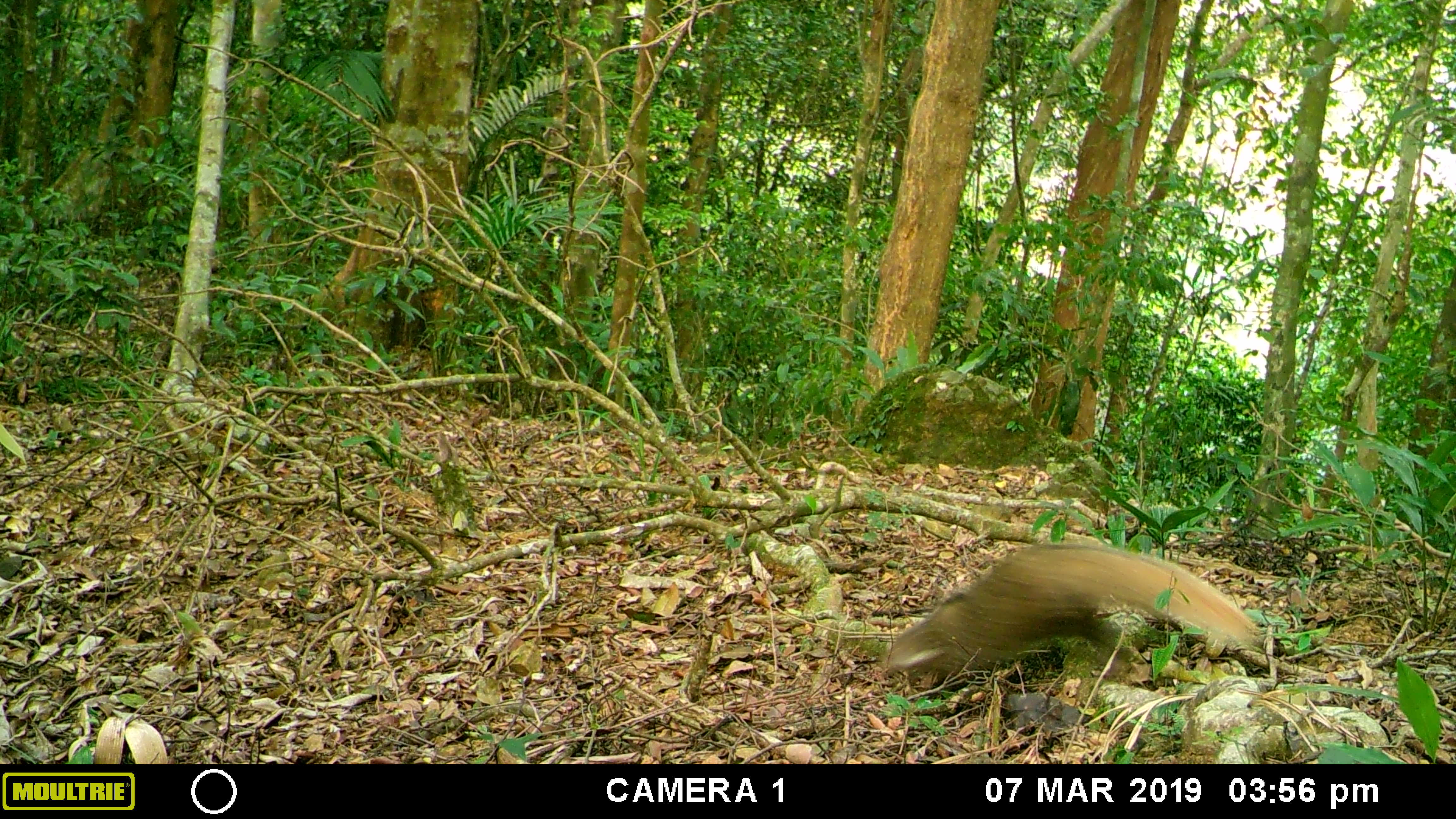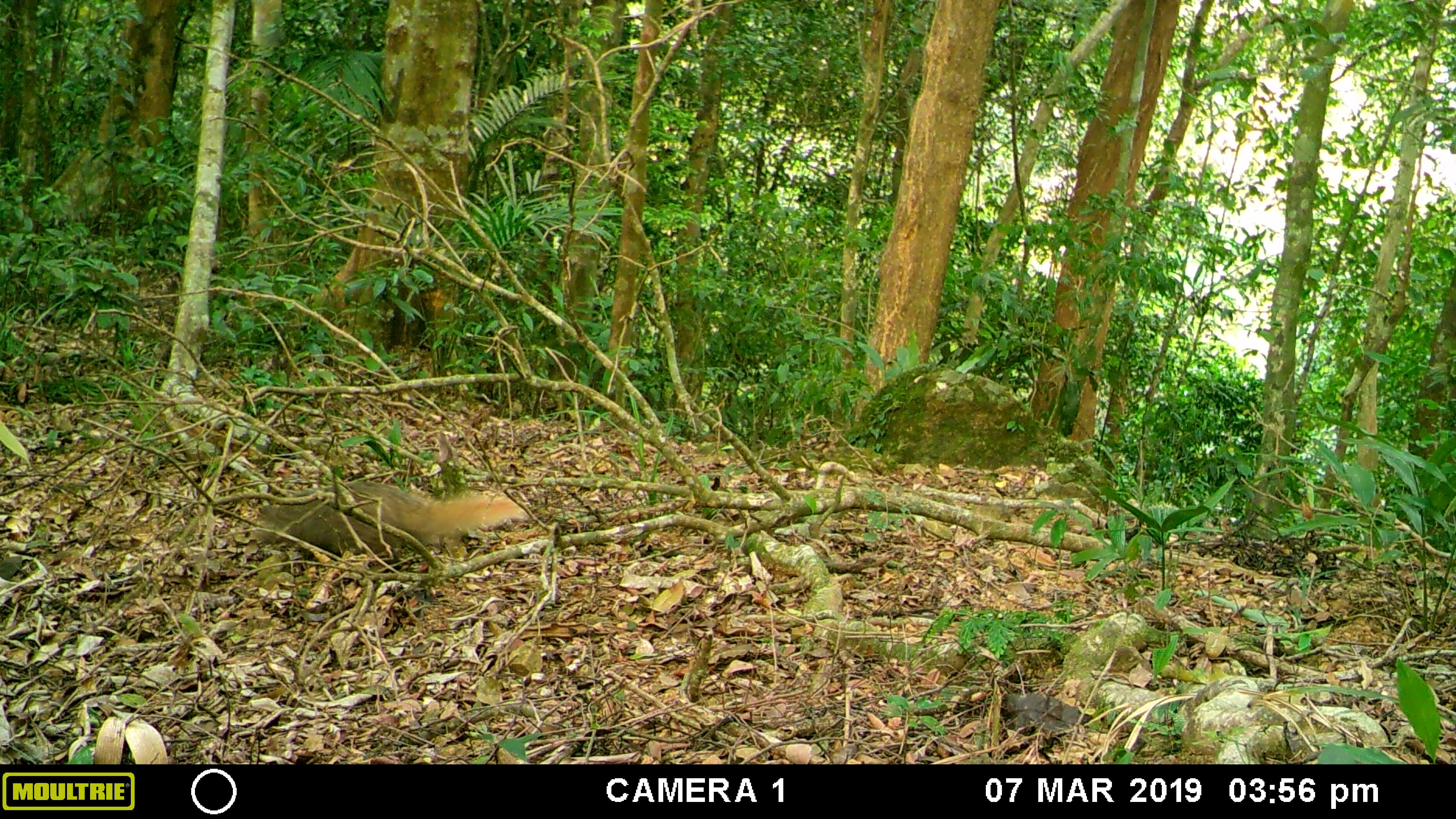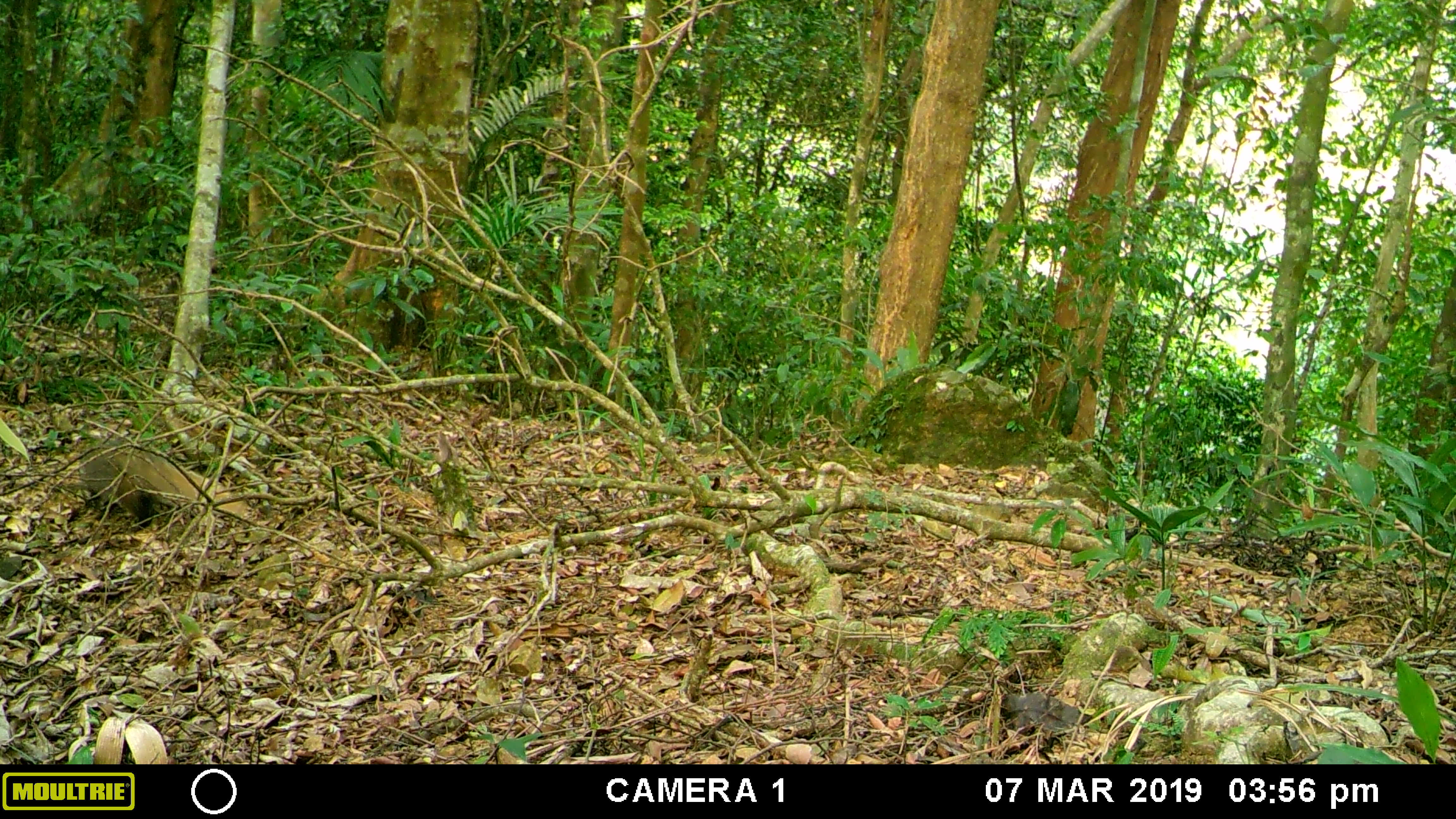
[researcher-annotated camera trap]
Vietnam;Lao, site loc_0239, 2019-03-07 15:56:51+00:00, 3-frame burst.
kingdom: Animalia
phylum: Chordata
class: Mammalia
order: Carnivora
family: Herpestidae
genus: Urva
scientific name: Urva urva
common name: crab-eating mongoose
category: crab eating mongoose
Crab eating mongoose (crab-eating mongoose) (Urva urva). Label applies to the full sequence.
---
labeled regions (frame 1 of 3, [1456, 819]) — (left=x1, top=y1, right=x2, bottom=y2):
crab eating mongoose: (left=882, top=540, right=1264, bottom=679)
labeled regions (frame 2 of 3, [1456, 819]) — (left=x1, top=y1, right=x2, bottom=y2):
crab eating mongoose: (left=254, top=479, right=523, bottom=569)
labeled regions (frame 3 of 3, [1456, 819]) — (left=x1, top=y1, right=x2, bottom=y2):
crab eating mongoose: (left=79, top=439, right=248, bottom=532)